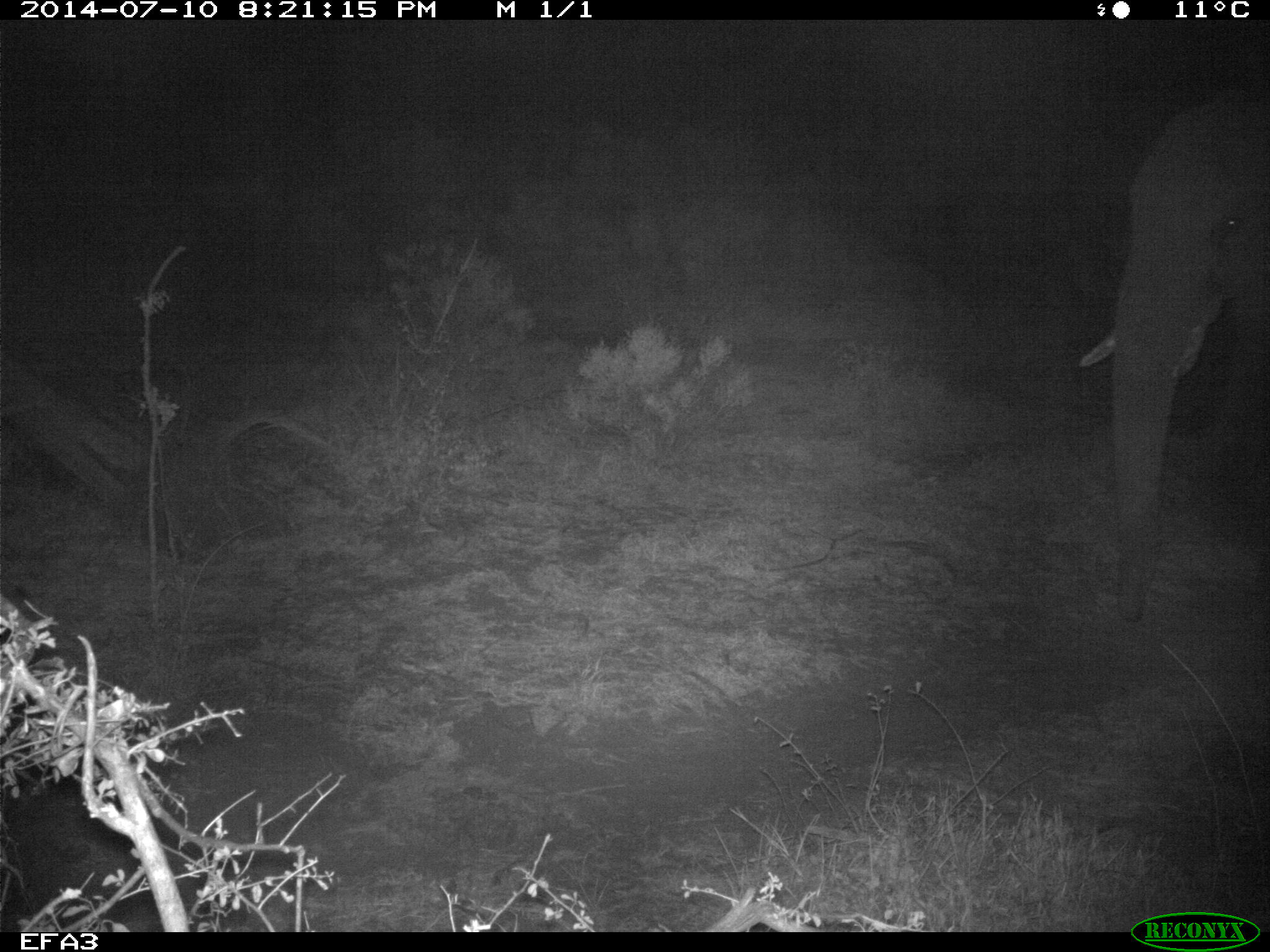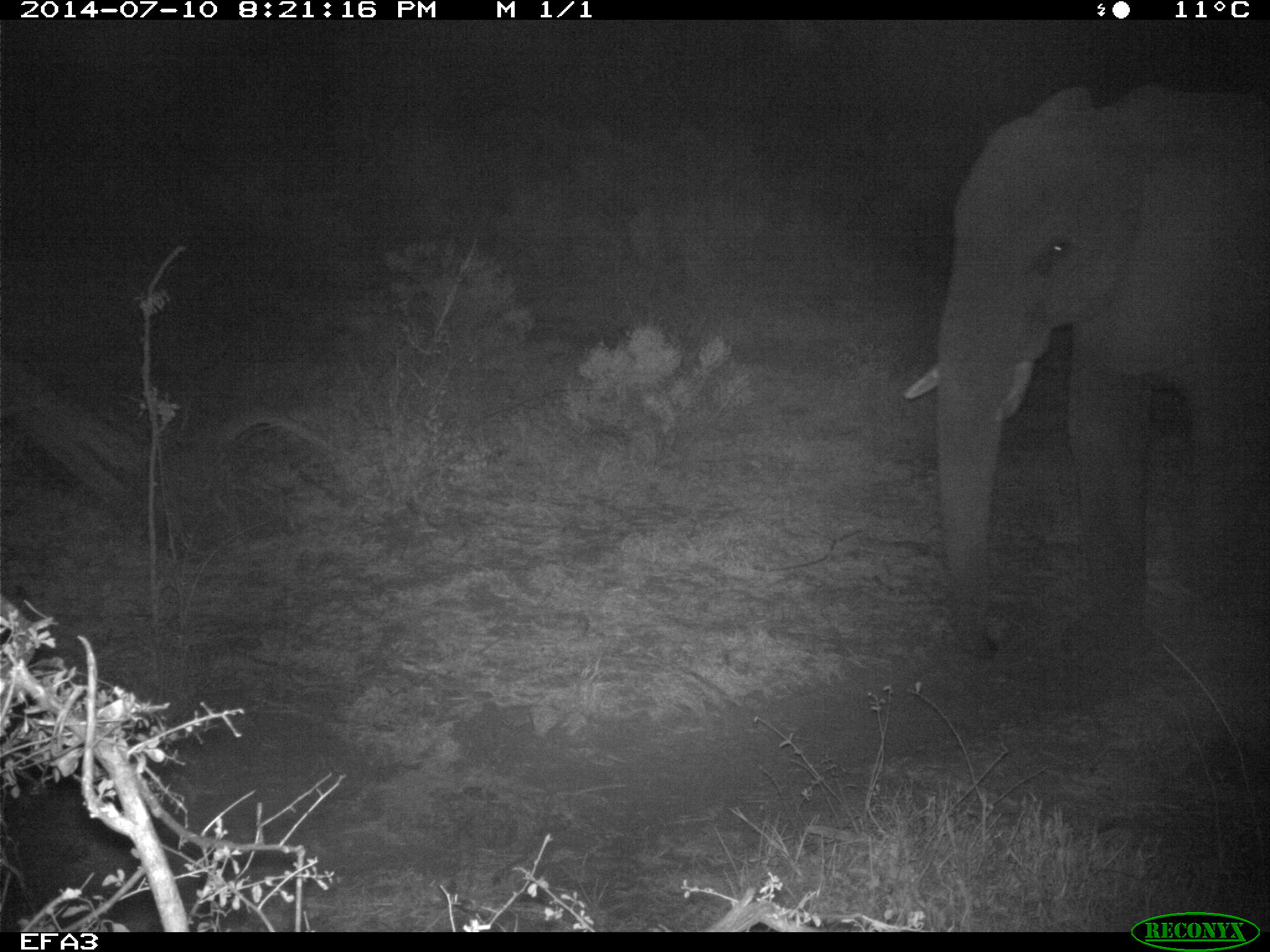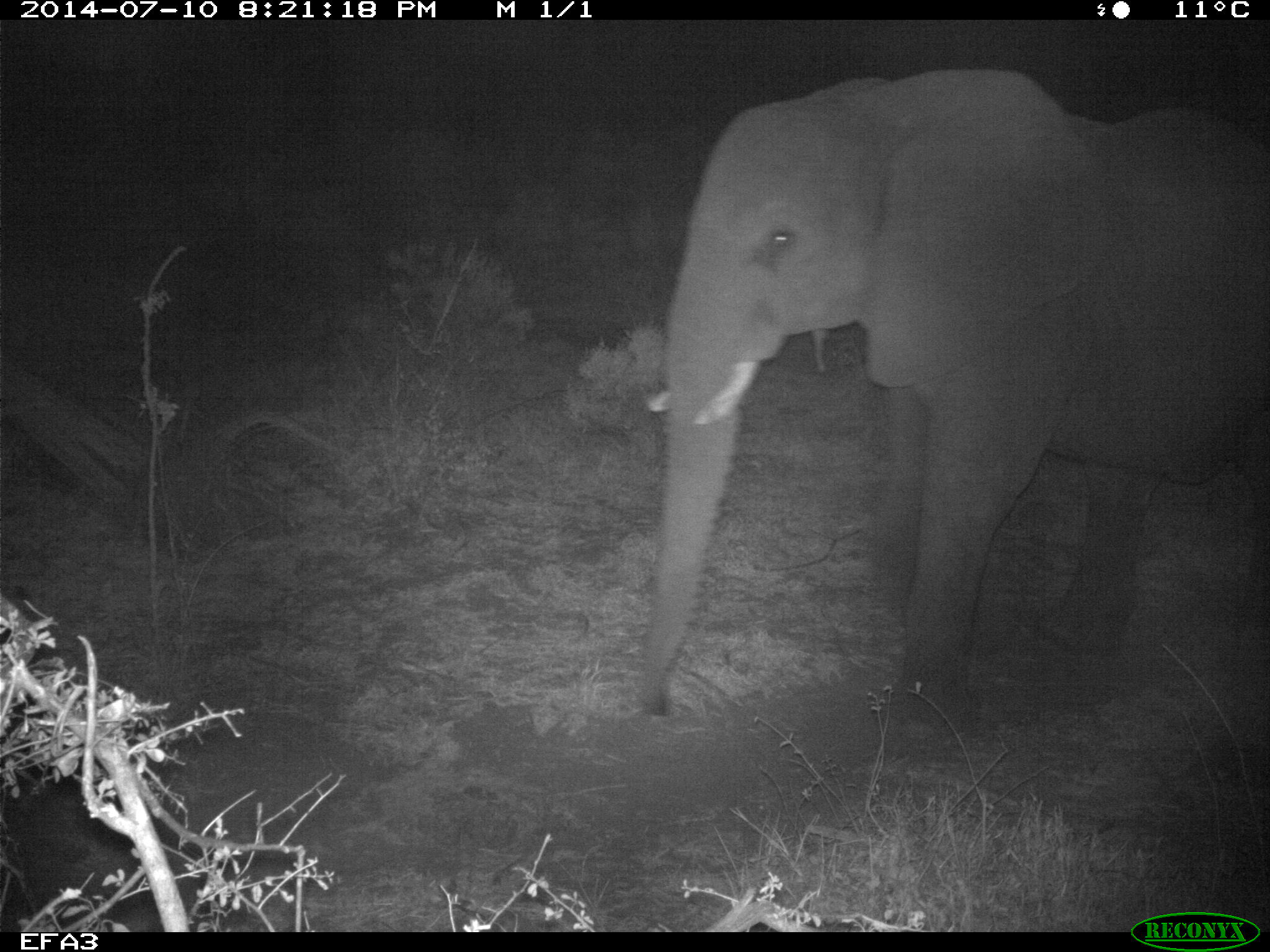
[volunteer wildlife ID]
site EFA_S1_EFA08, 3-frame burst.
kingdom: Animalia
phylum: Chordata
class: Mammalia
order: Proboscidea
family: Elephantidae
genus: Loxodonta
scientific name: Loxodonta africana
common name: african bush elephant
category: elephant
Elephant (african bush elephant) (Loxodonta africana), count 1. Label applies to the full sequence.